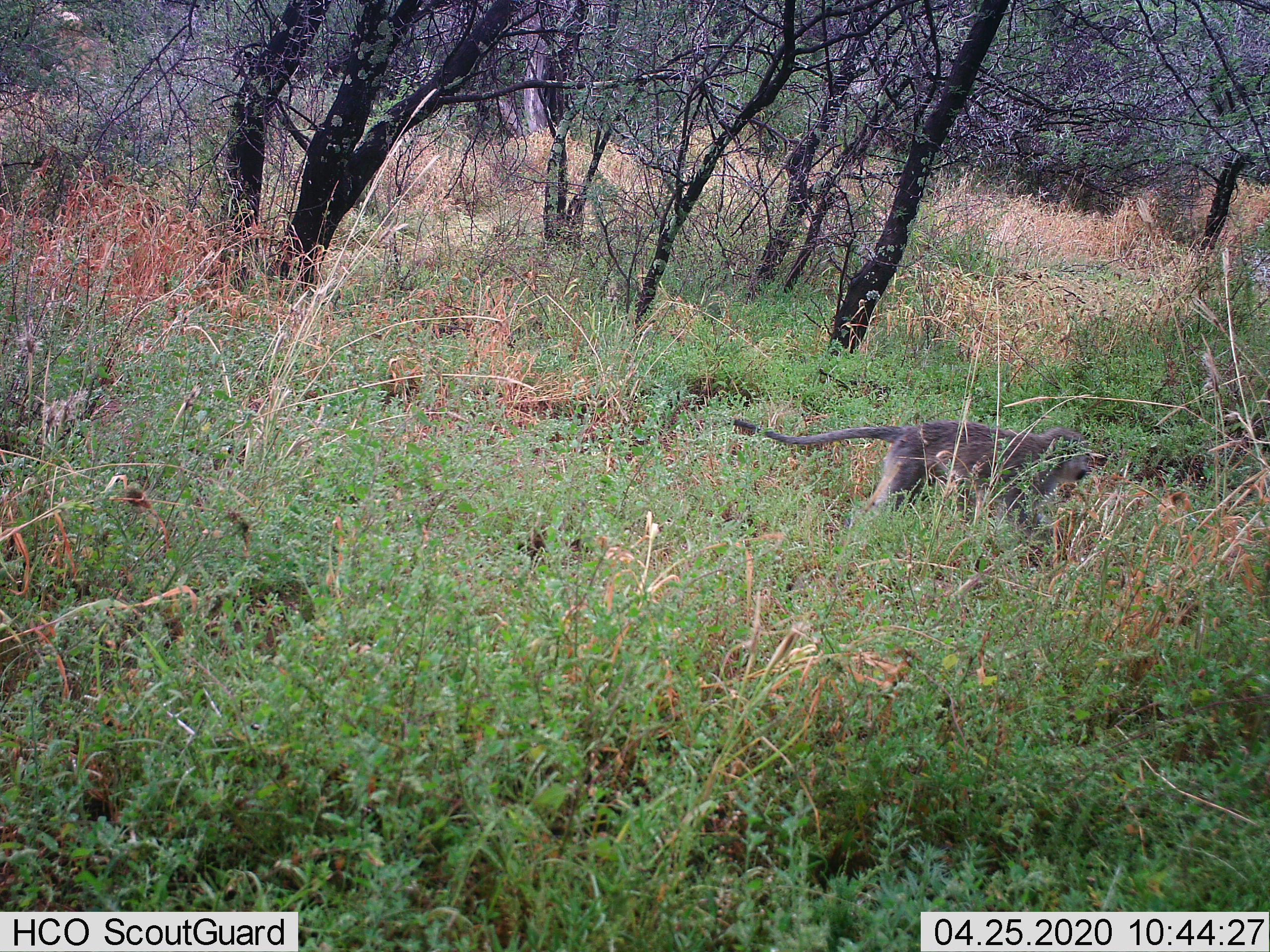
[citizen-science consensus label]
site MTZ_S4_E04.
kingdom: Animalia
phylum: Chordata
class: Mammalia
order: Primates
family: Cercopithecidae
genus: Chlorocebus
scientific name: Chlorocebus pygerythrus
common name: vervet monkey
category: monkeyvervet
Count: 1.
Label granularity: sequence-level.